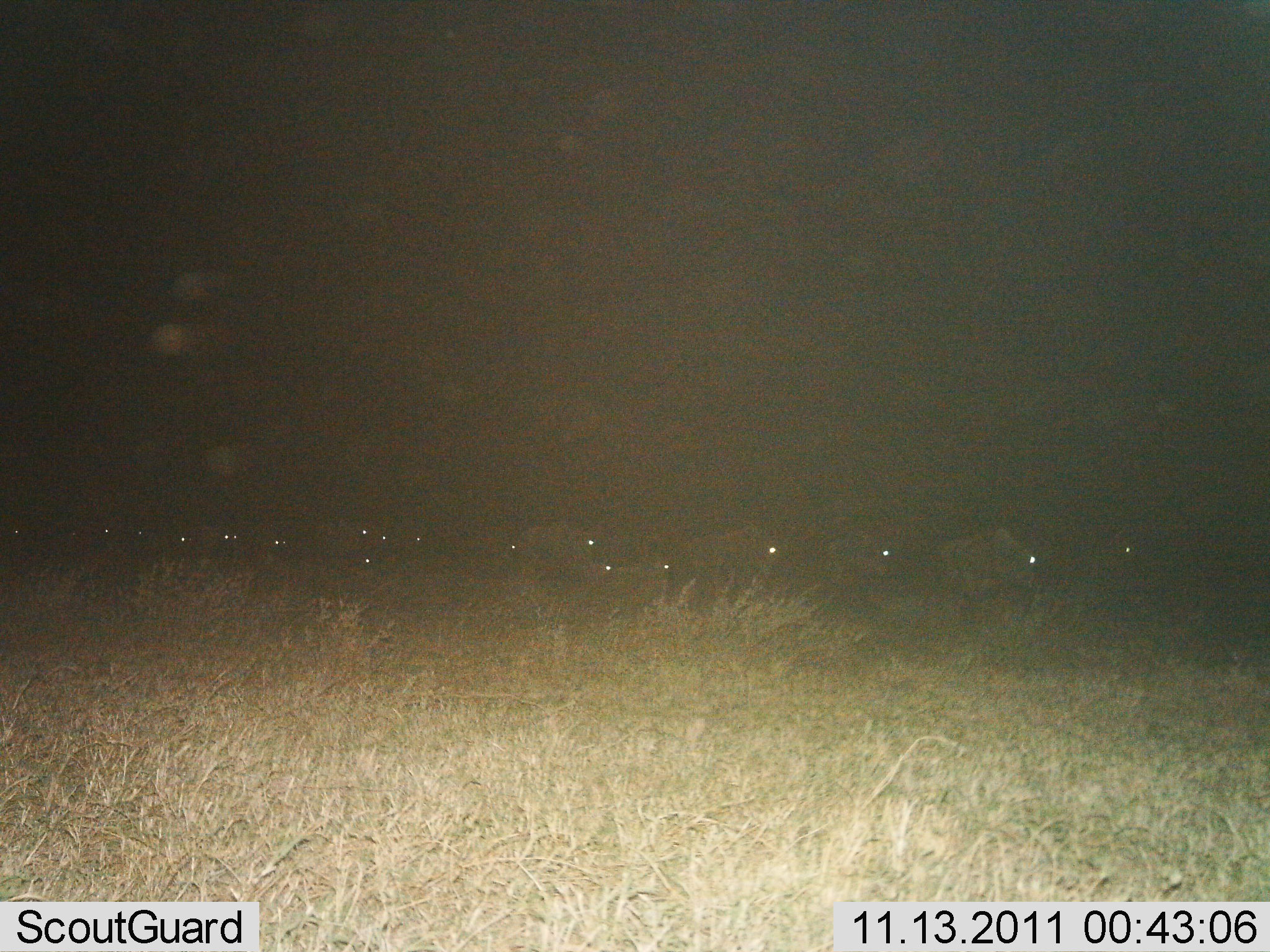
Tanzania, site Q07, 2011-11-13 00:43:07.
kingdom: Animalia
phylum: Chordata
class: Mammalia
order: Artiodactyla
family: Bovidae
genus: Connochaetes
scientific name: Connochaetes taurinus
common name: blue wildebeest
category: wildebeest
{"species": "wildebeest (blue wildebeest) (Connochaetes taurinus)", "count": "11-50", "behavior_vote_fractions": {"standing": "17%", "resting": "0%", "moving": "75%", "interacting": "0%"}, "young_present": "8%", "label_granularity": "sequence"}